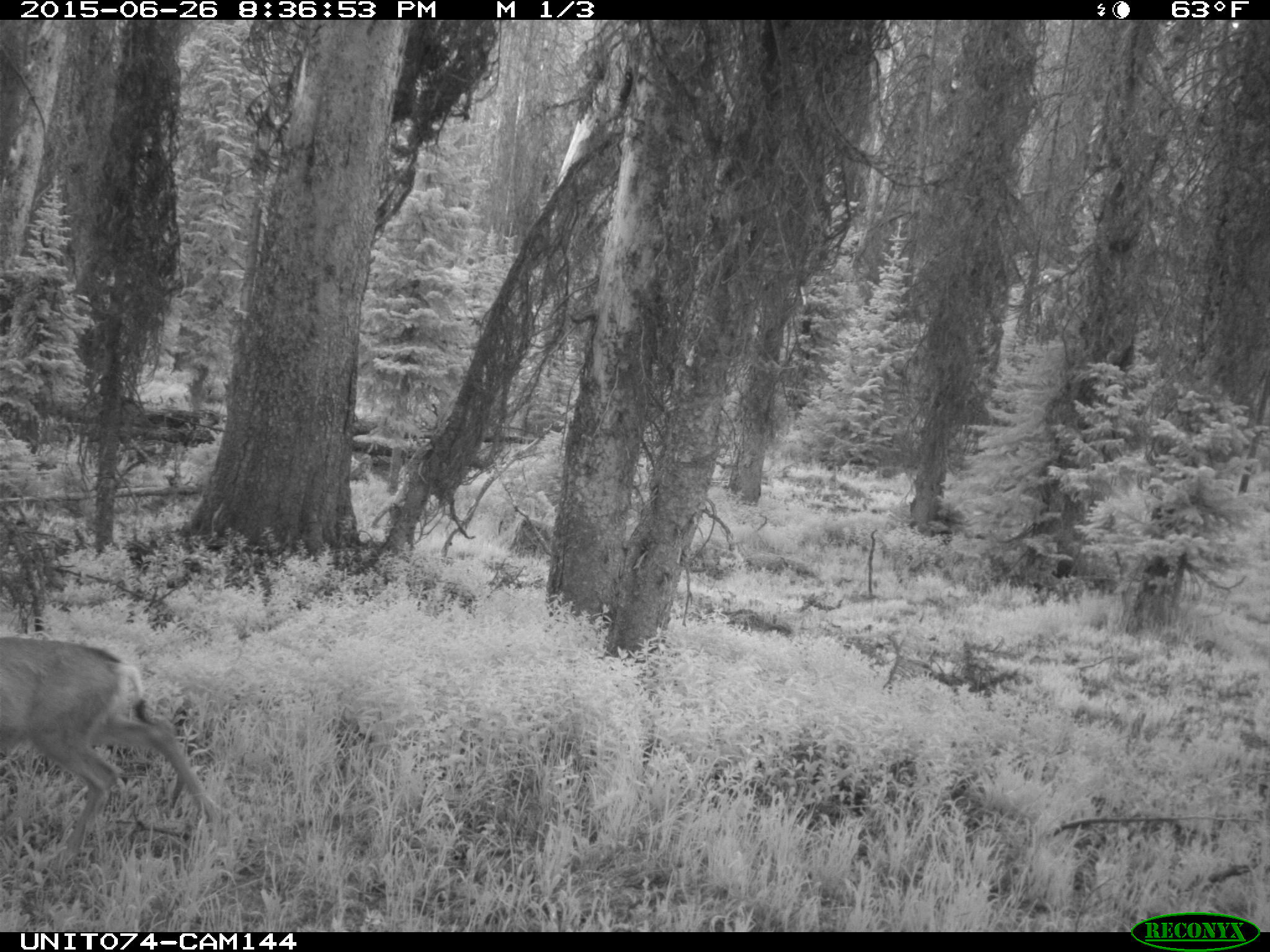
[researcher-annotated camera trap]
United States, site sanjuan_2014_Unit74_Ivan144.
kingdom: Animalia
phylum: Chordata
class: Mammalia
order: Artiodactyla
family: Cervidae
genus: Odocoileus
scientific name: Odocoileus hemionus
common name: mule deer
Odocoileus hemionus (mule deer).